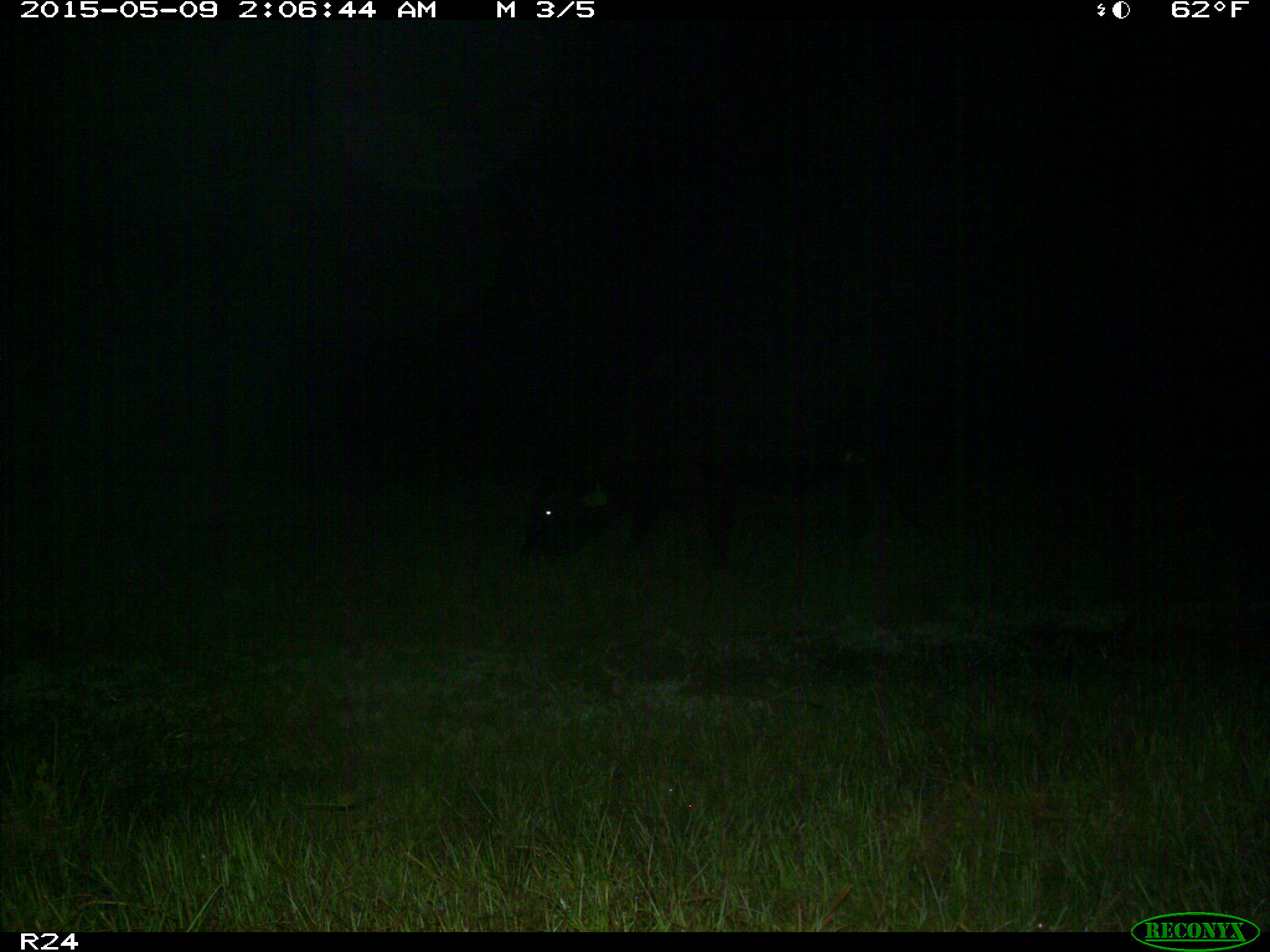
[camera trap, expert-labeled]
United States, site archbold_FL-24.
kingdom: Animalia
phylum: Chordata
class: Mammalia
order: Artiodactyla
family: Bovidae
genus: Bos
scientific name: Bos taurus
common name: domestic cow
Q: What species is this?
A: Bos taurus (domestic cow).